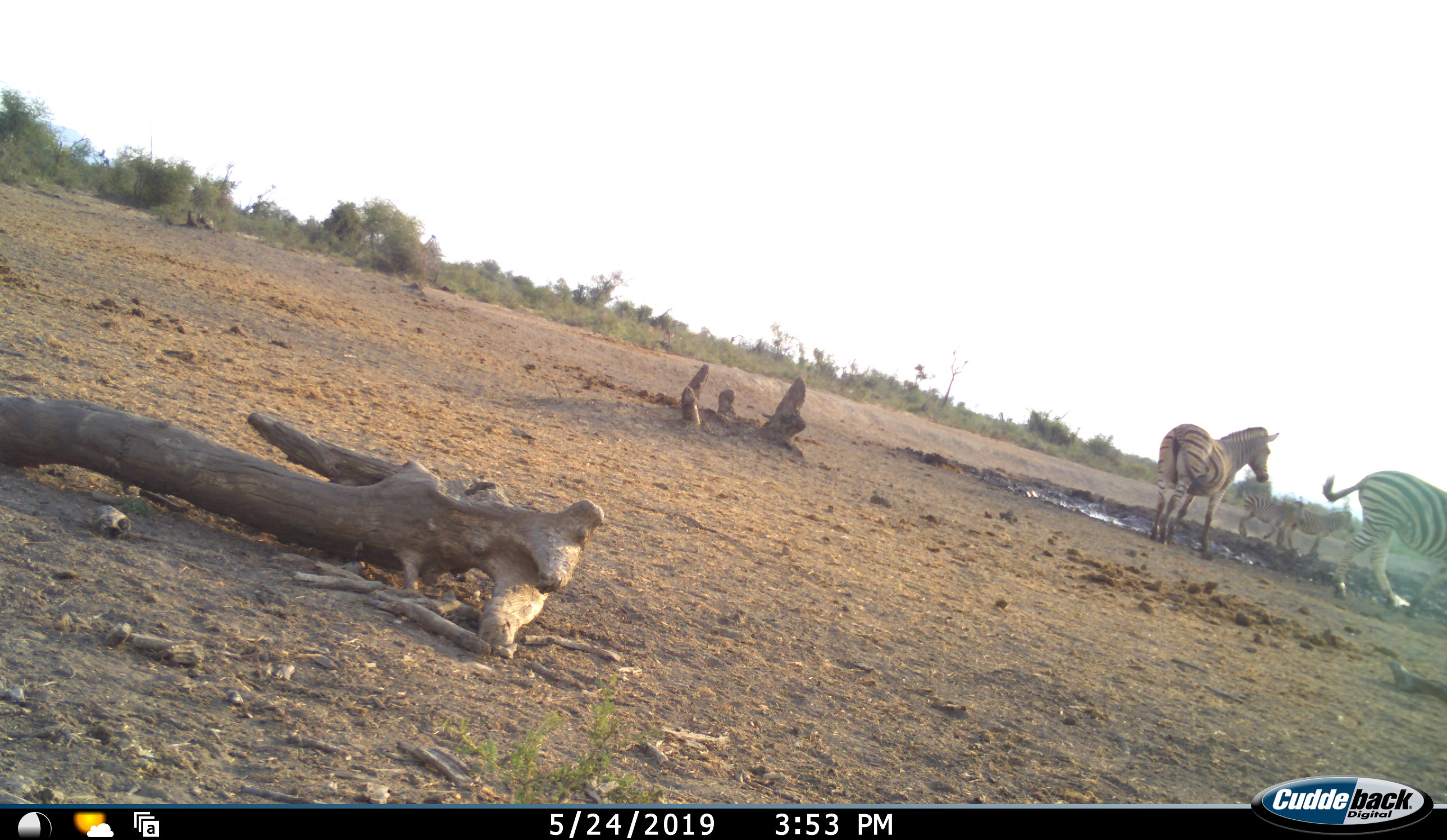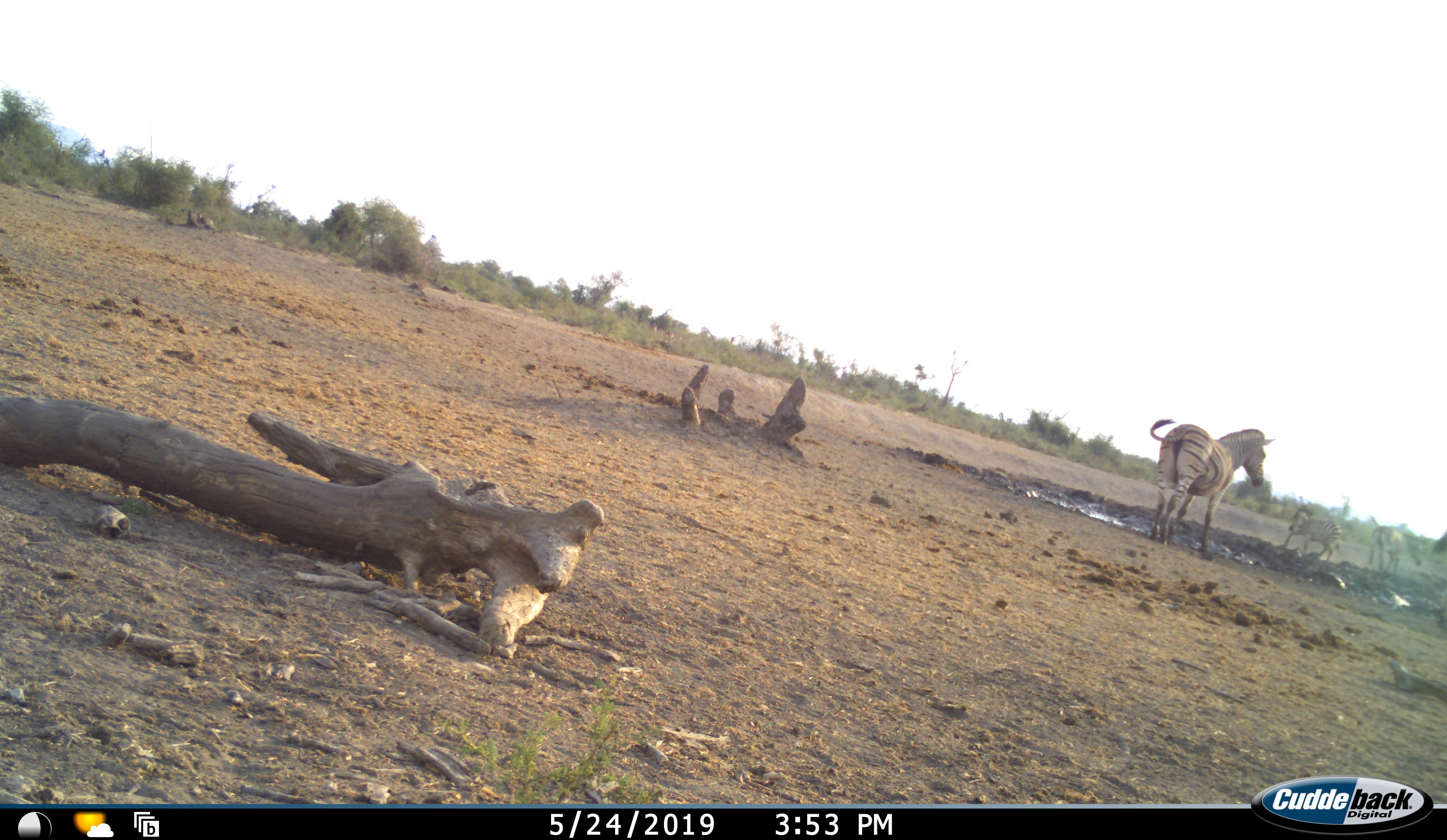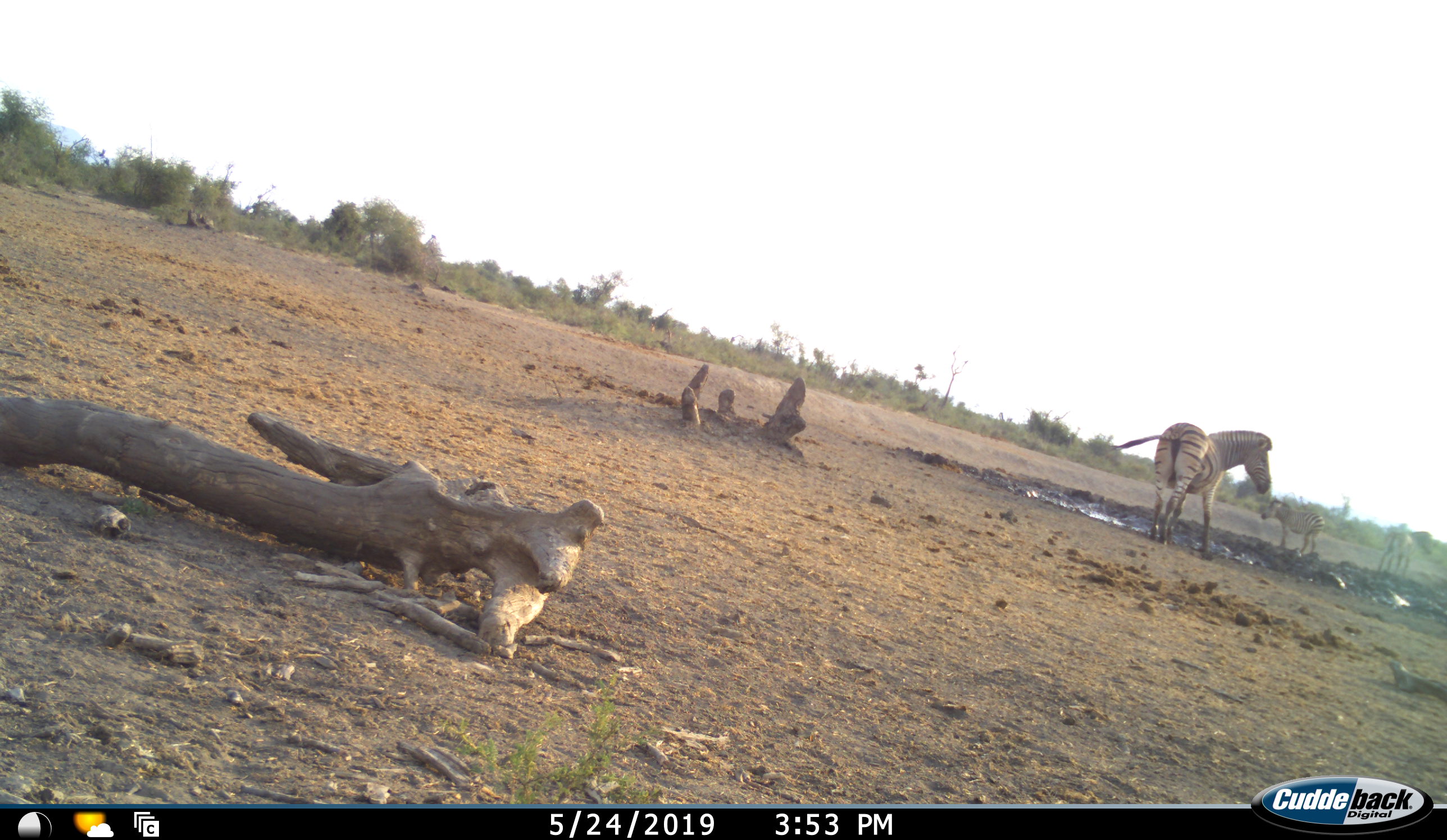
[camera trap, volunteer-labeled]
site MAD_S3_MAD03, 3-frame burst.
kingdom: Animalia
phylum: Chordata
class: Mammalia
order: Perissodactyla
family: Equidae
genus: Equus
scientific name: Equus quagga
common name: plains zebra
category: zebraplains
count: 4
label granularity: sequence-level